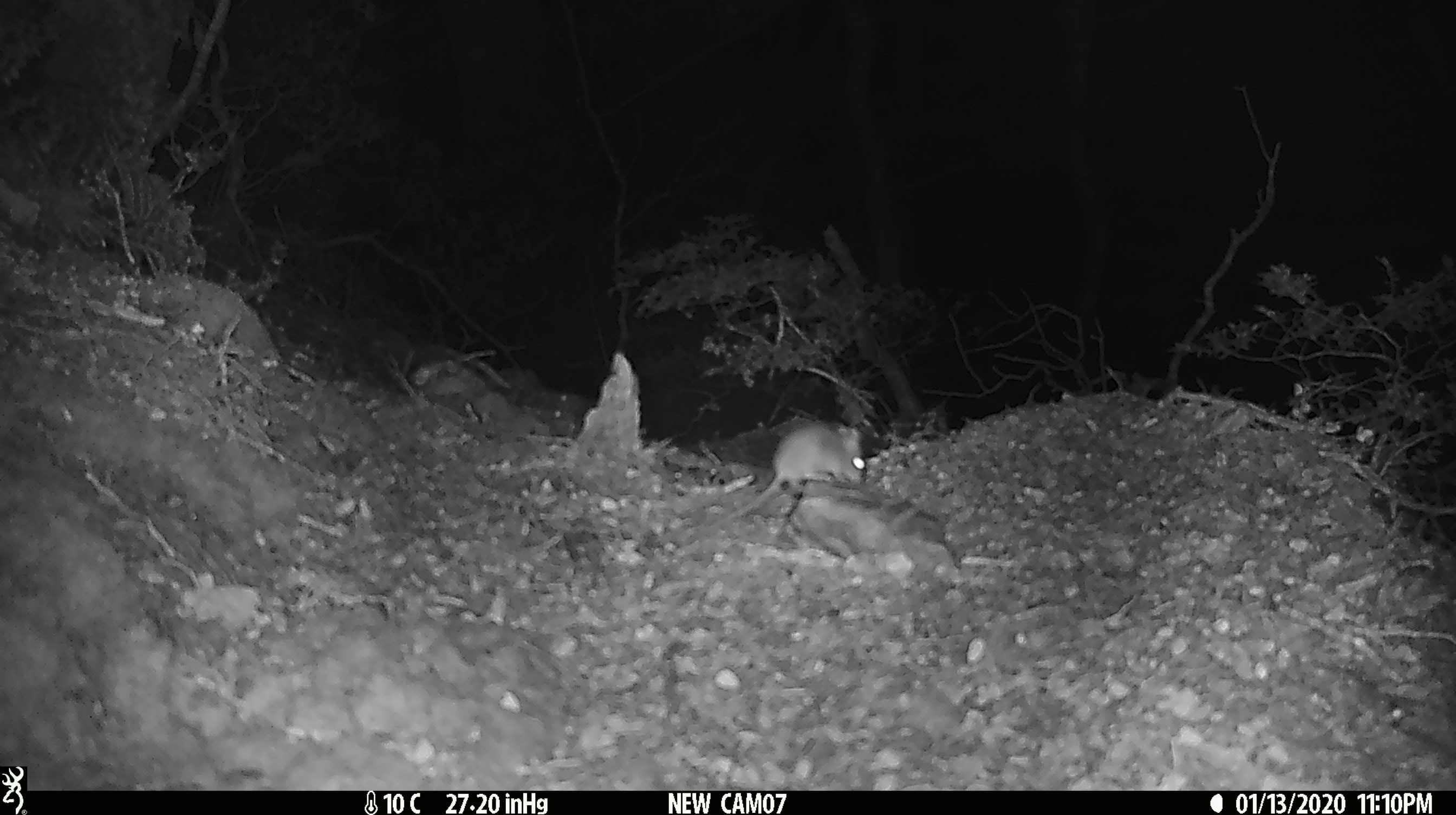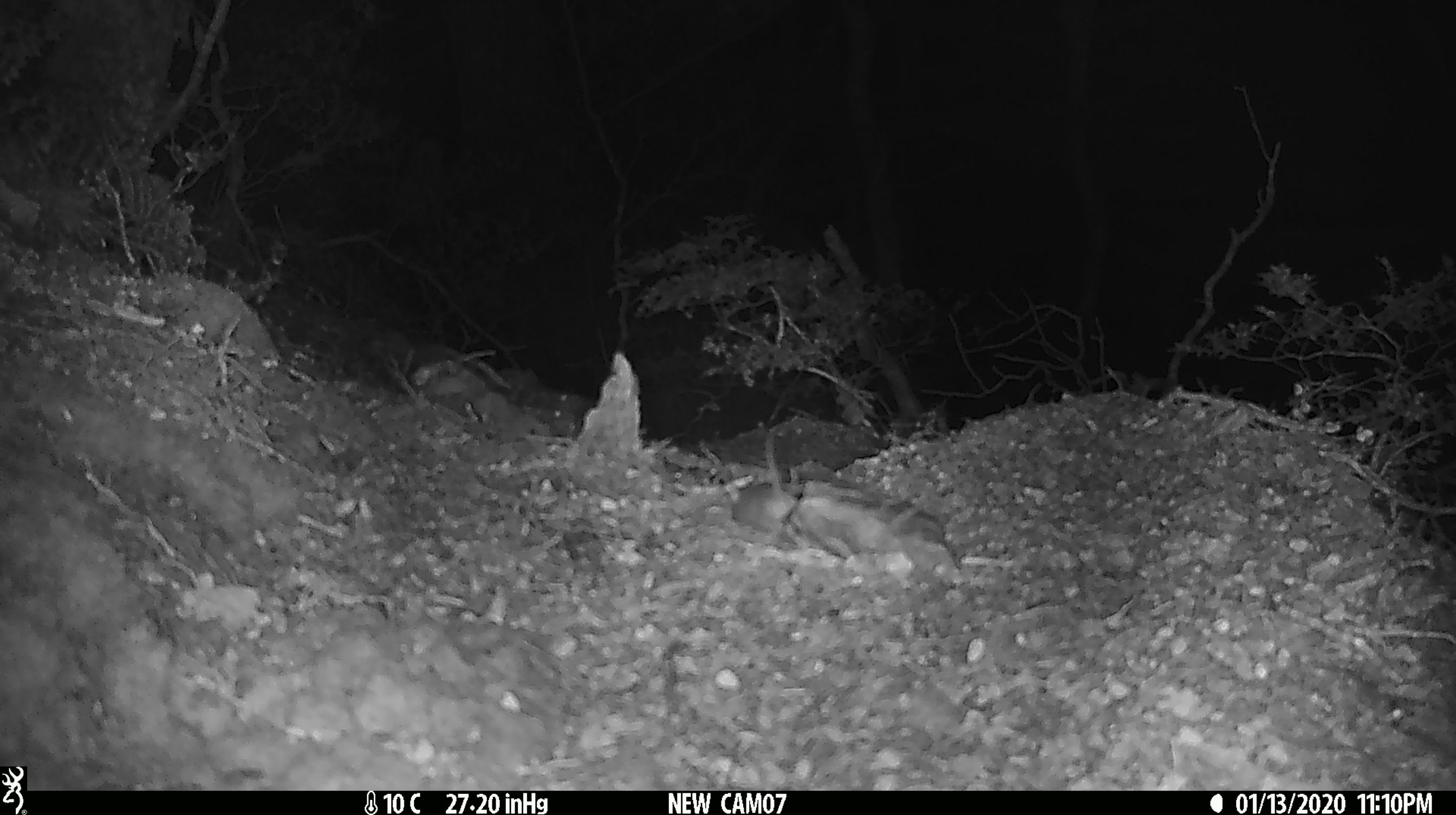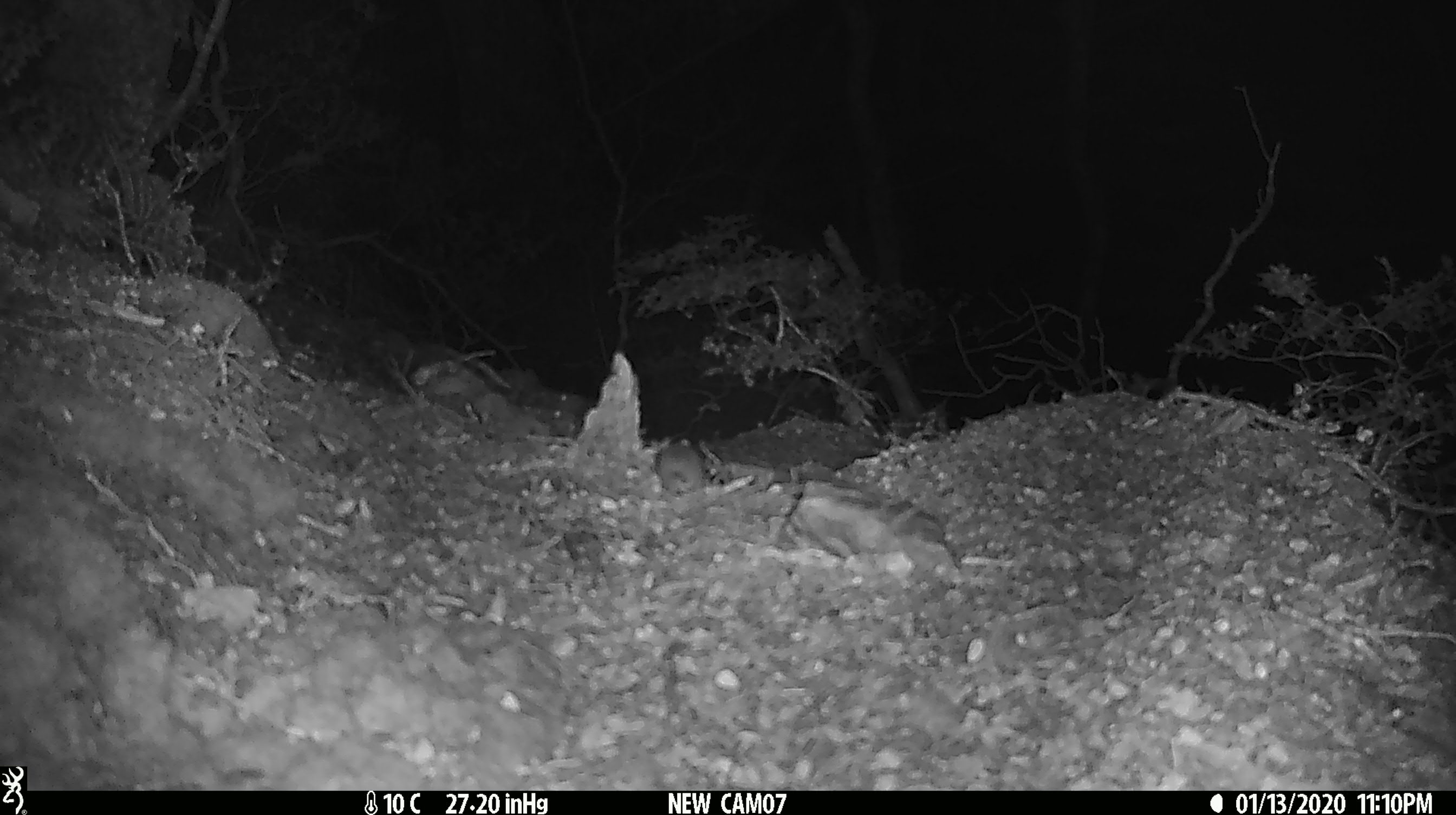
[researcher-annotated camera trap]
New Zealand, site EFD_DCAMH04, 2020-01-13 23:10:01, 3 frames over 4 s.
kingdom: Animalia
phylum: Chordata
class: Mammalia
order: Rodentia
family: Muridae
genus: Mus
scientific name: Mus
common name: mouse